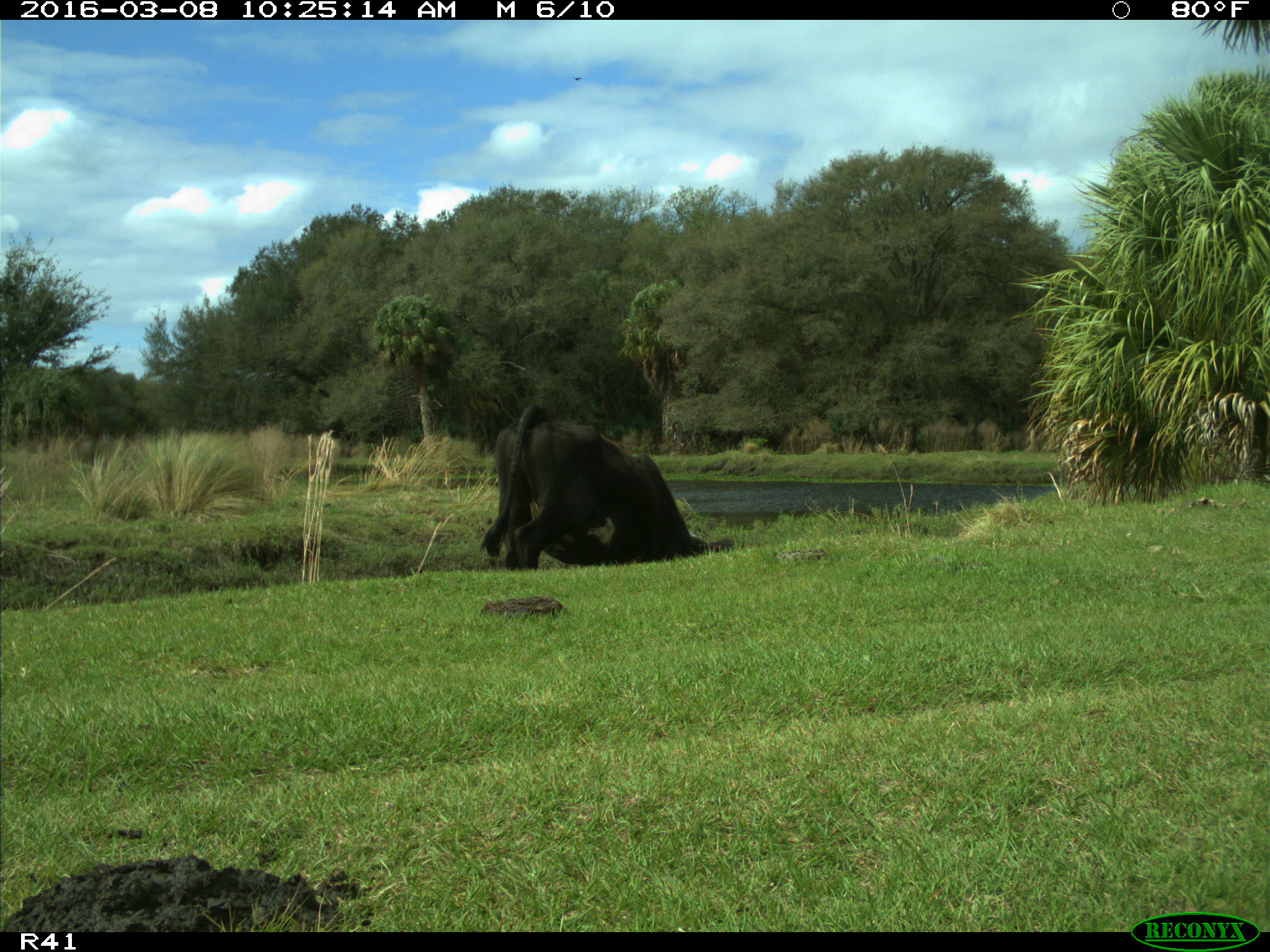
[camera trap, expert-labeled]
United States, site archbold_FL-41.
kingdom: Animalia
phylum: Chordata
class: Mammalia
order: Artiodactyla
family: Bovidae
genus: Bos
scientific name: Bos taurus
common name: domestic cow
Bos taurus (domestic cow).